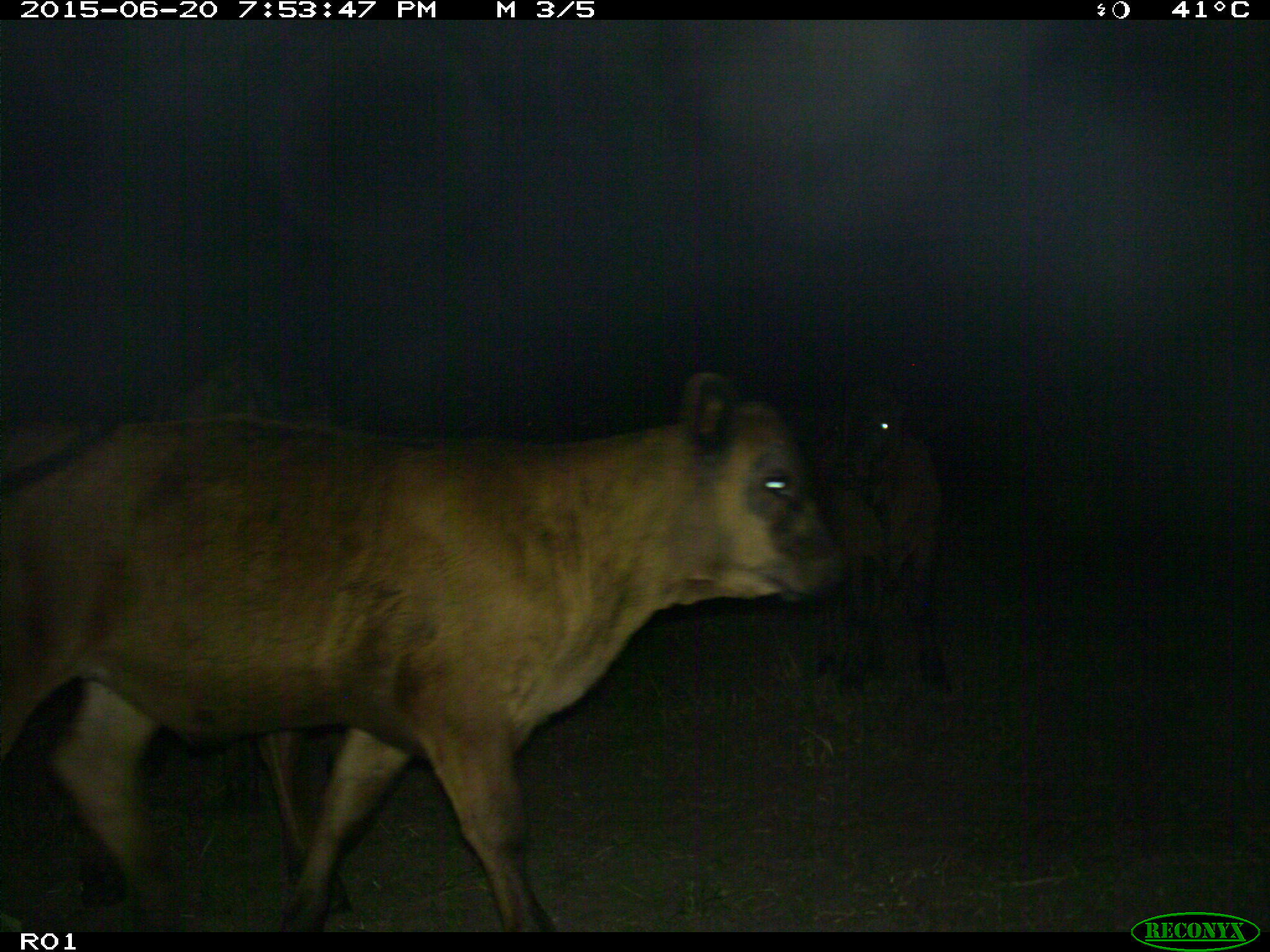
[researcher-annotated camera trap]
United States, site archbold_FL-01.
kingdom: Animalia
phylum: Chordata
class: Mammalia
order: Artiodactyla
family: Bovidae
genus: Bos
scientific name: Bos taurus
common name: domestic cow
Bos taurus (domestic cow).